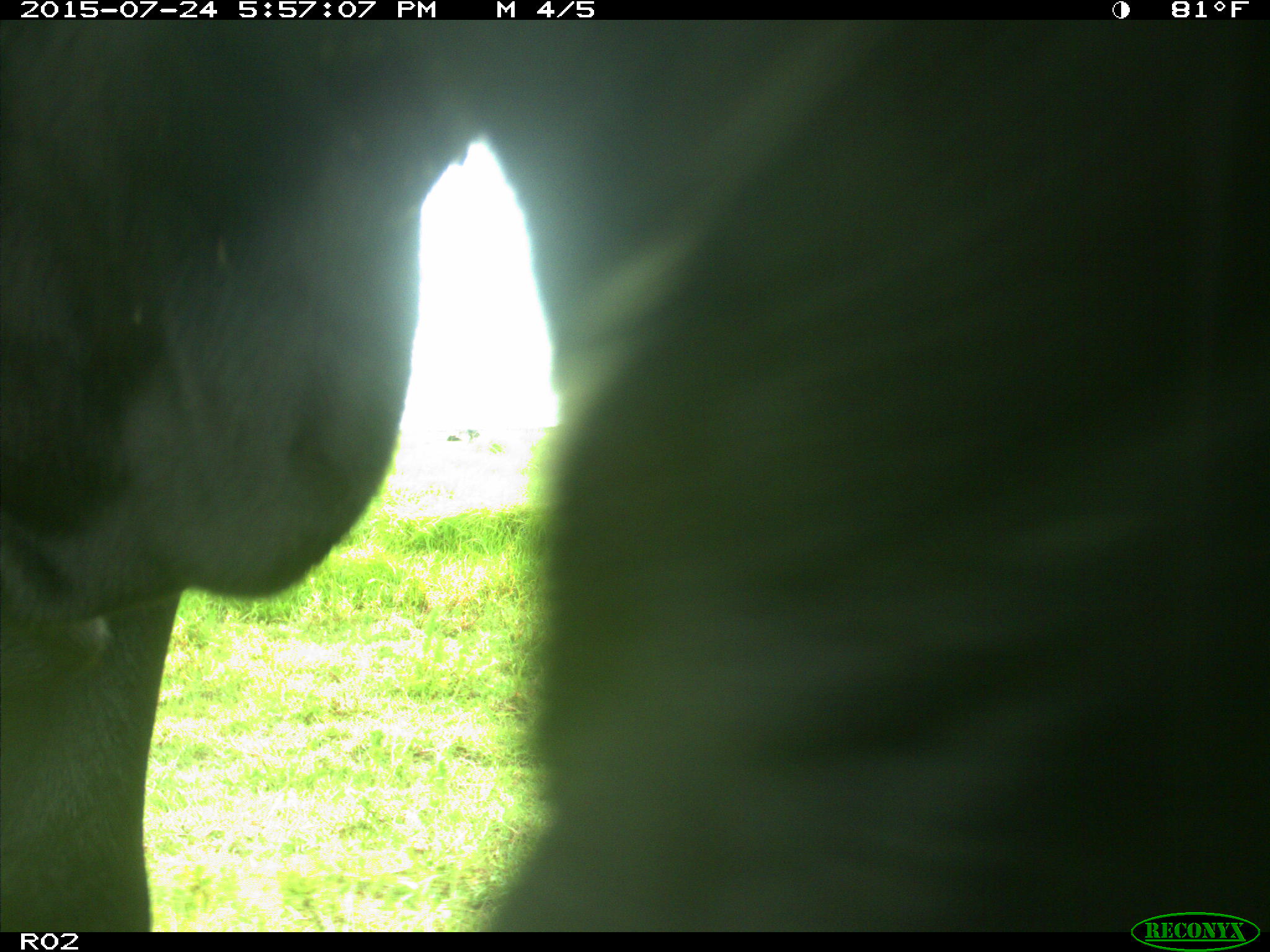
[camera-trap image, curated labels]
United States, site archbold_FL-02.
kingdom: Animalia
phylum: Chordata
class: Mammalia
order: Artiodactyla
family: Bovidae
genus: Bos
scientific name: Bos taurus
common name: domestic cow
Bos taurus (domestic cow).